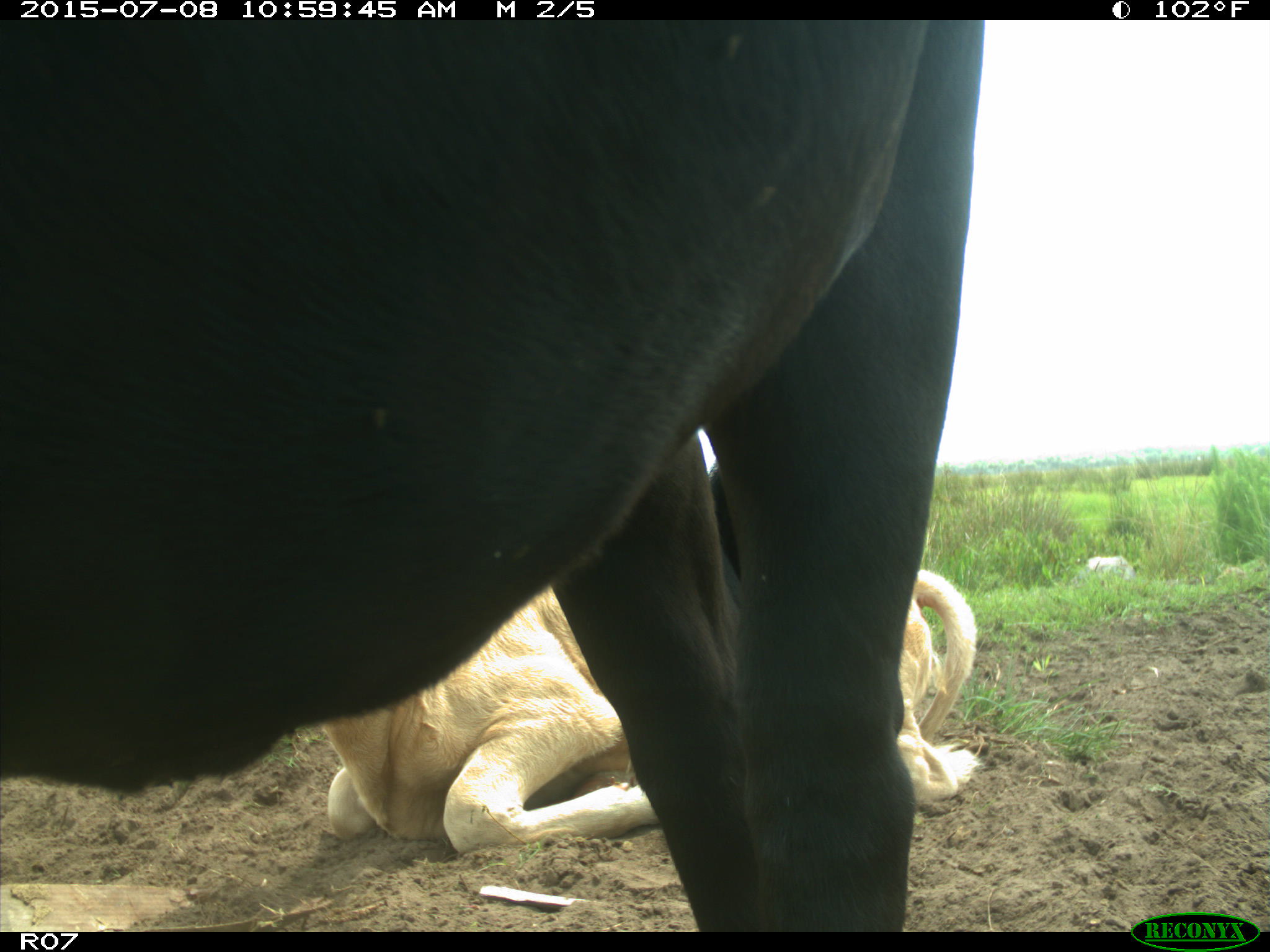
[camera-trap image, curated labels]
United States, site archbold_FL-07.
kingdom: Animalia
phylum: Chordata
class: Mammalia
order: Artiodactyla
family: Bovidae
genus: Bos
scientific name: Bos taurus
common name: domestic cow